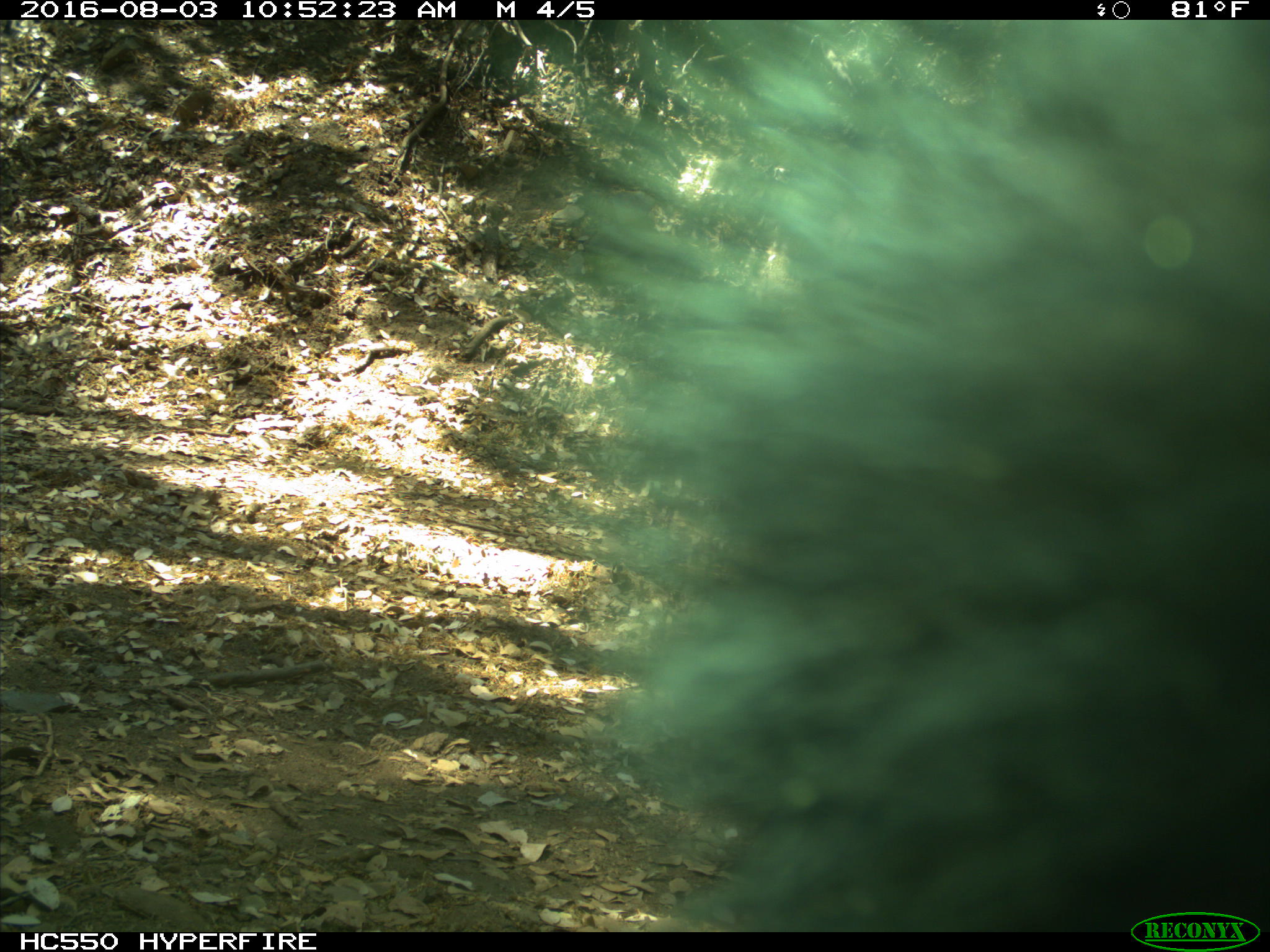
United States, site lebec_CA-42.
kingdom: Animalia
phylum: Chordata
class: Mammalia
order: Carnivora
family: Ursidae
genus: Ursus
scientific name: Ursus americanus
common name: american black bear